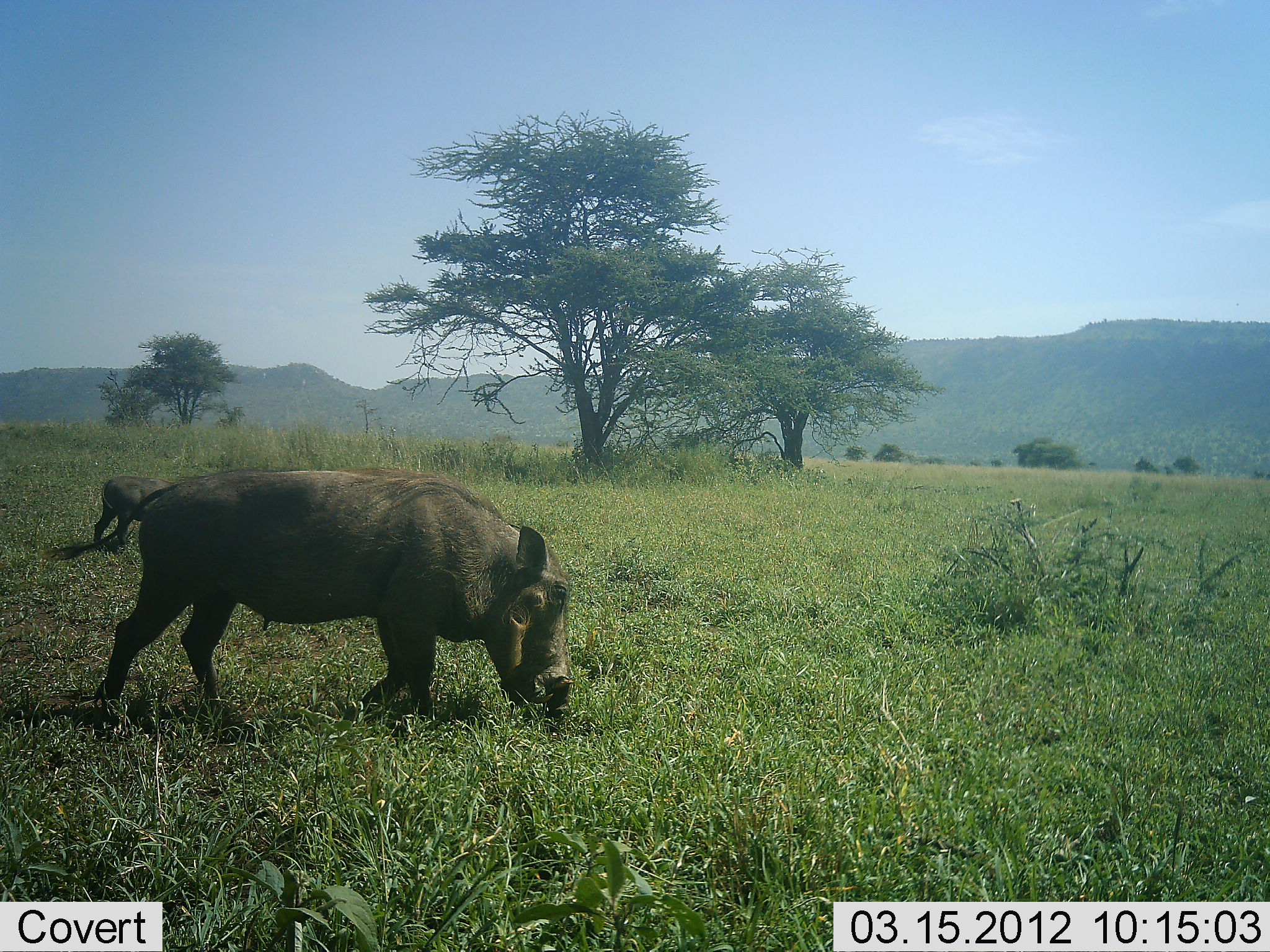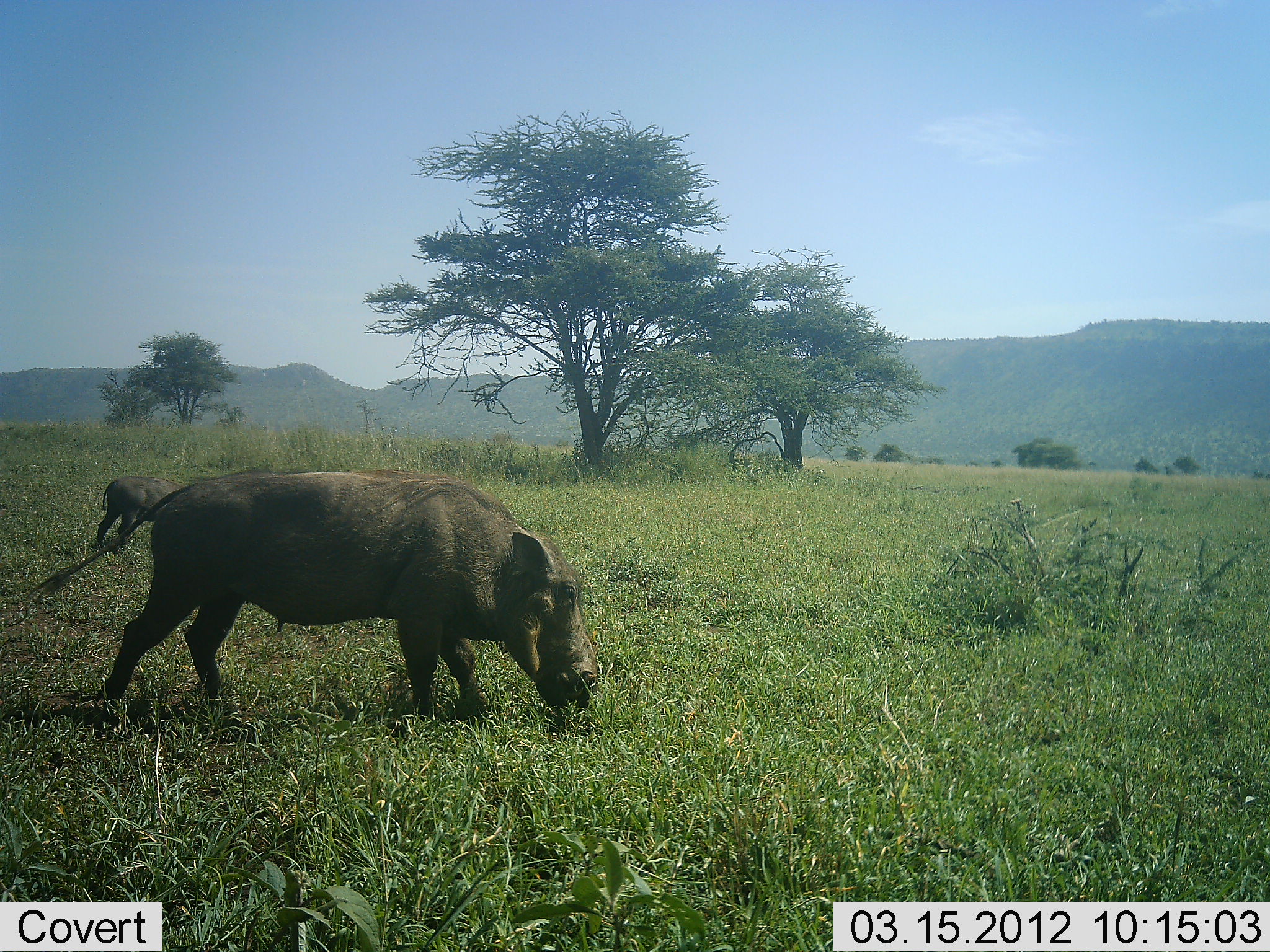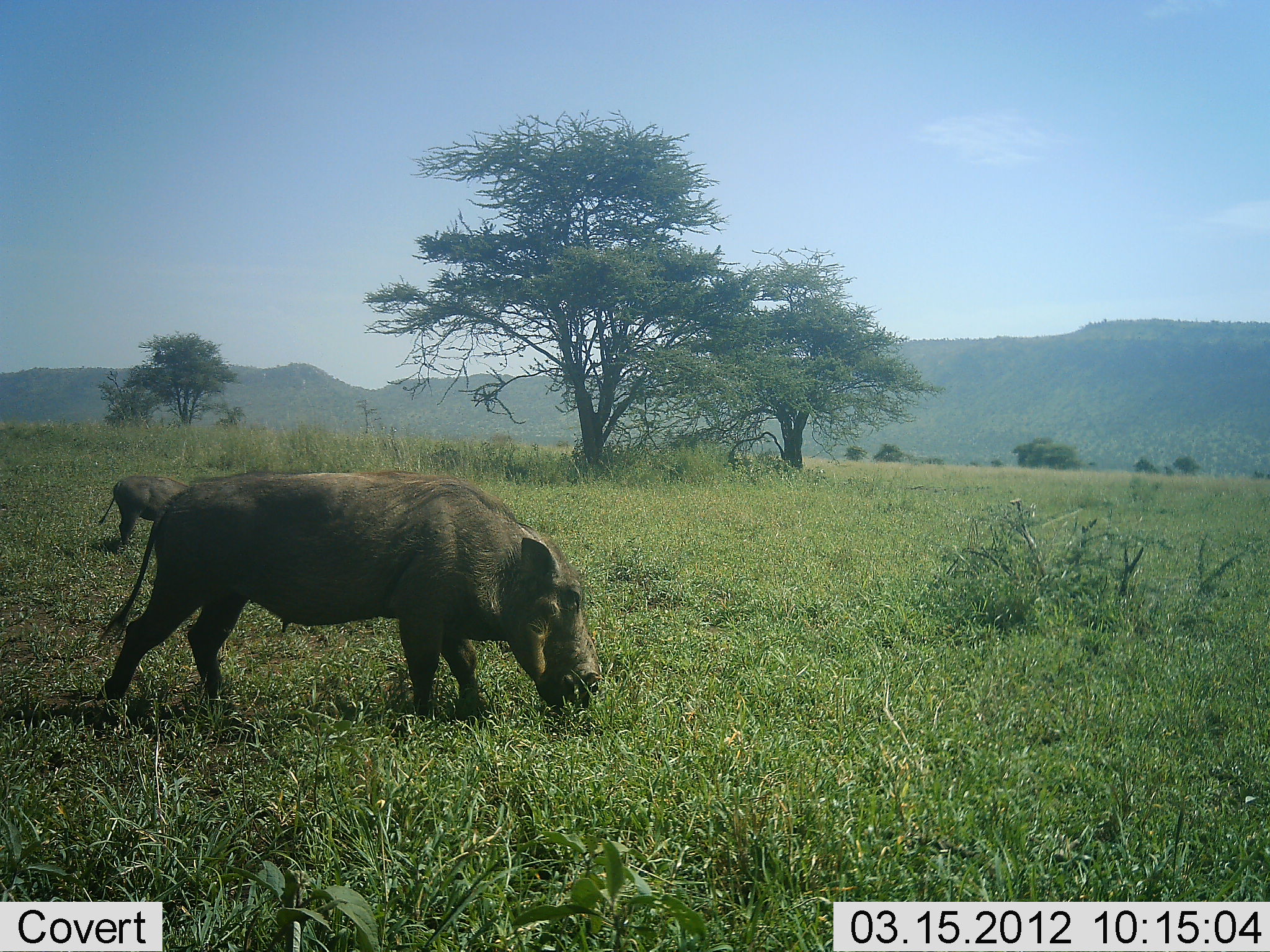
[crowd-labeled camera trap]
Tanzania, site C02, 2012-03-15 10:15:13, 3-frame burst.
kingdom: Animalia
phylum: Chordata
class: Mammalia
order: Artiodactyla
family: Suidae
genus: Phacochoerus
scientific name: Phacochoerus africanus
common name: warthog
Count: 2.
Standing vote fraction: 22%.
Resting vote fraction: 0%.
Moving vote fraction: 11%.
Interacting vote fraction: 0%.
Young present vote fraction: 6%.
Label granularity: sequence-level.